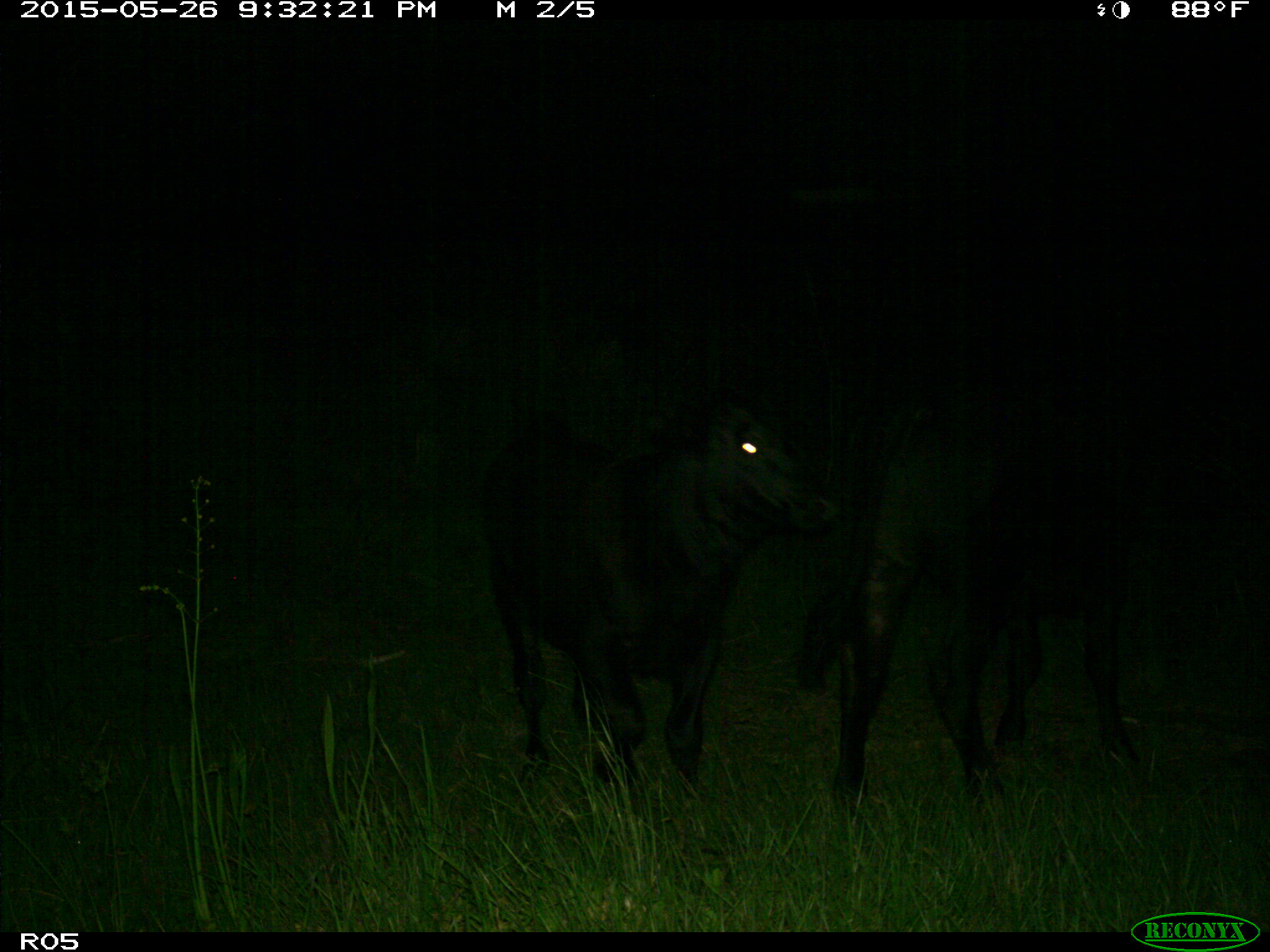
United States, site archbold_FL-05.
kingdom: Animalia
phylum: Chordata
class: Mammalia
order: Artiodactyla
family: Bovidae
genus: Bos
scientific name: Bos taurus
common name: domestic cow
Bos taurus (domestic cow).